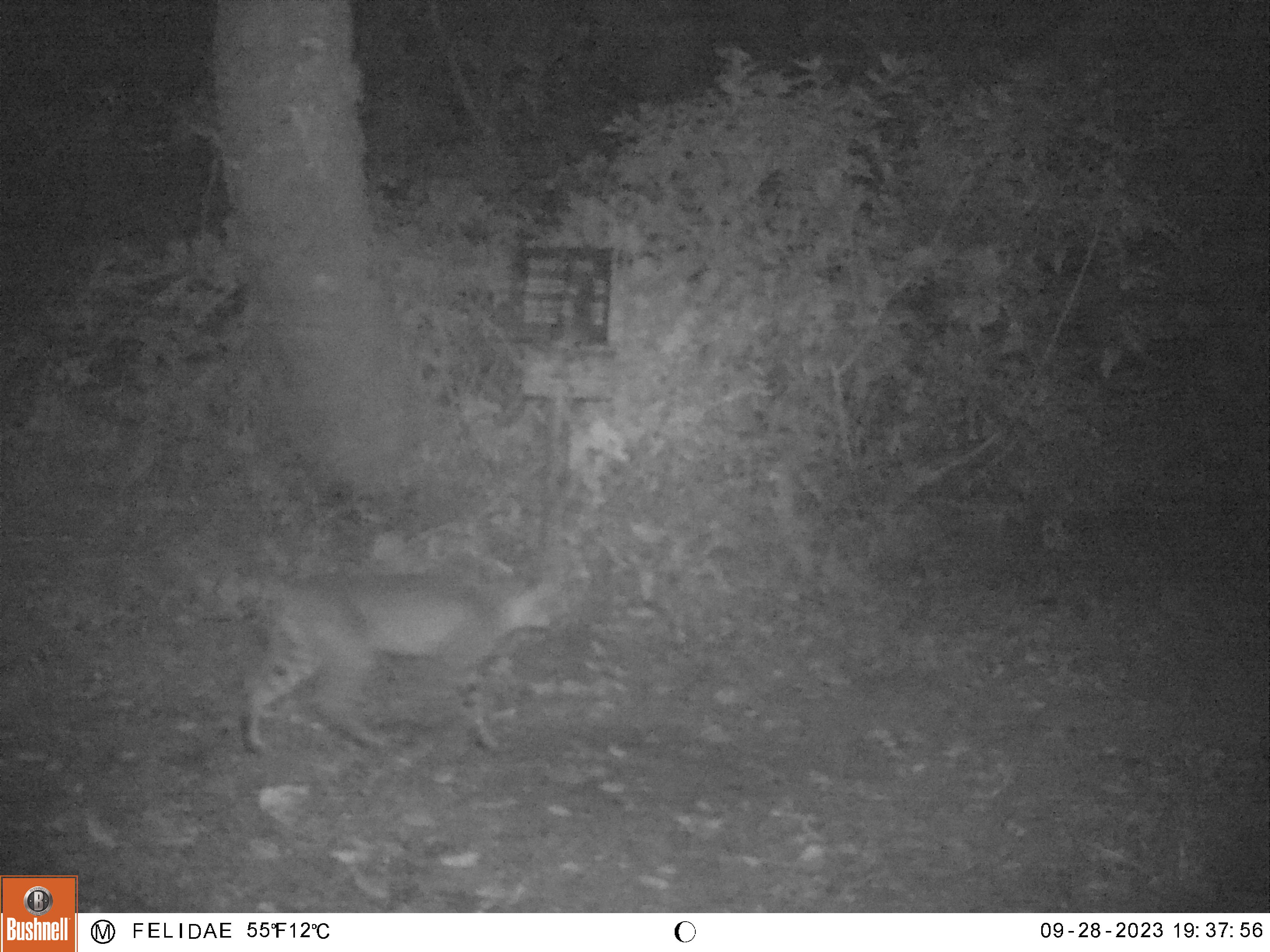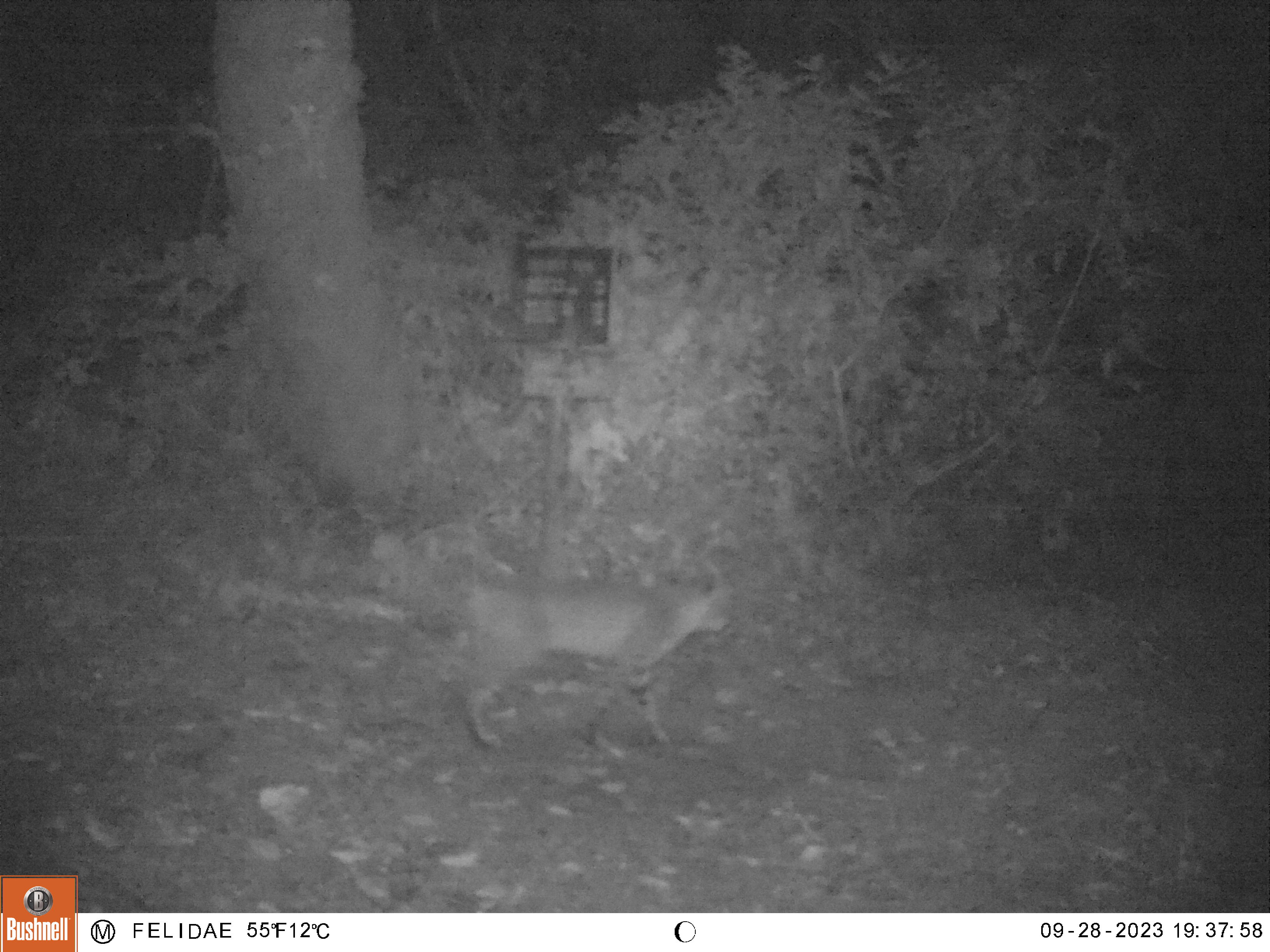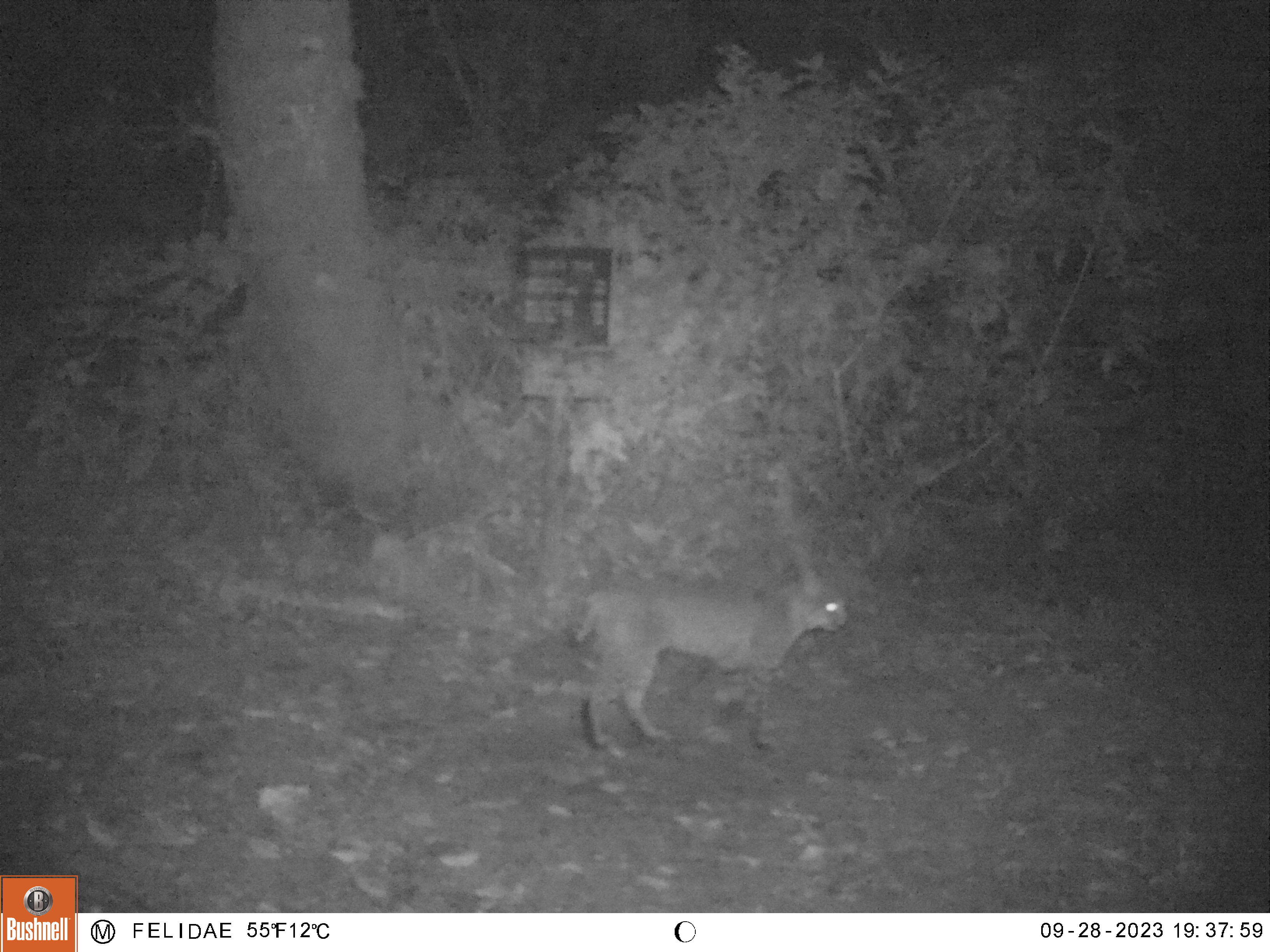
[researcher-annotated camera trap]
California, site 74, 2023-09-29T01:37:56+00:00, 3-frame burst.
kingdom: Animalia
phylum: Chordata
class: Mammalia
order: Carnivora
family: Felidae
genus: Lynx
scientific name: Lynx rufus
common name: bobcat